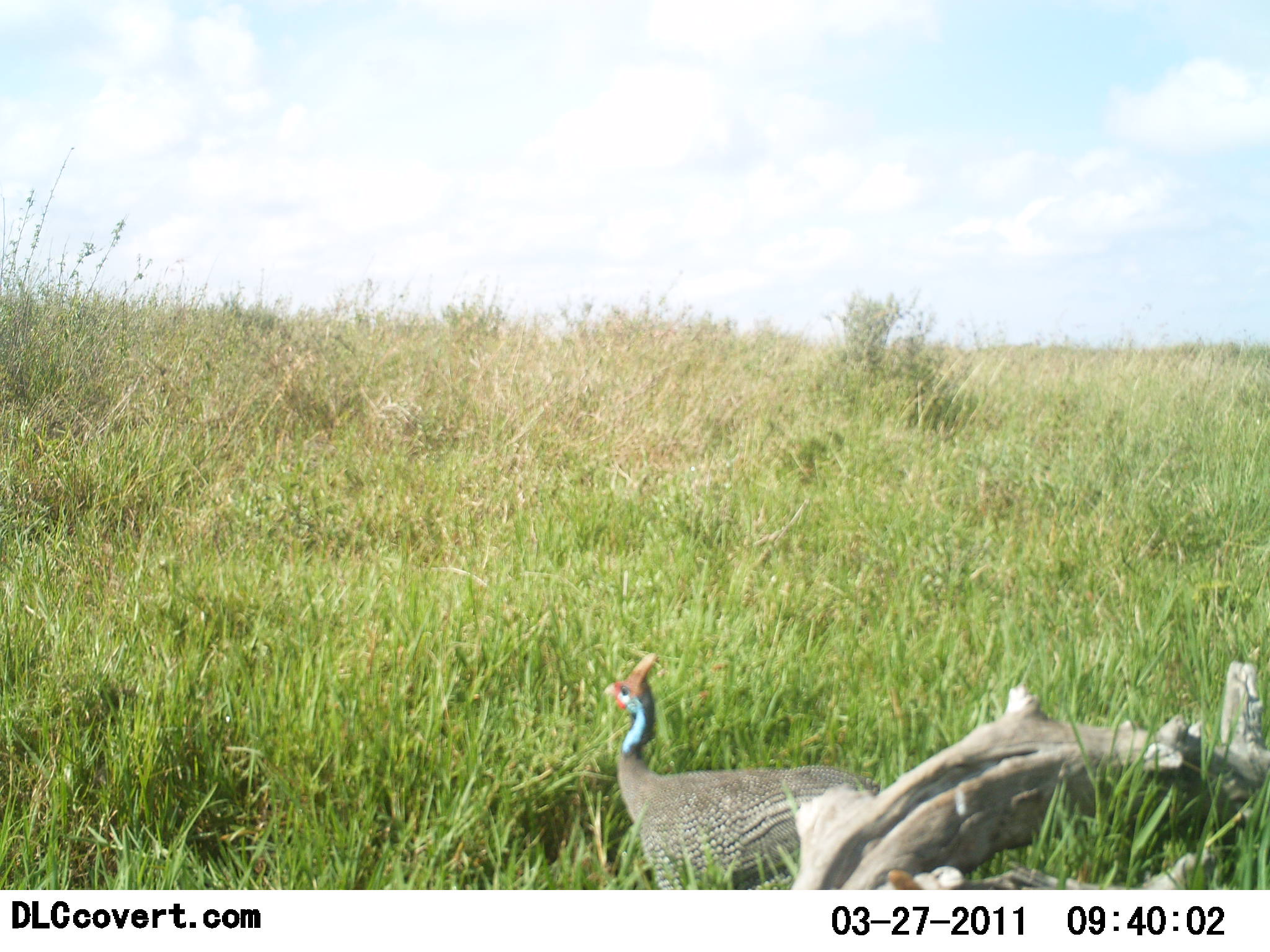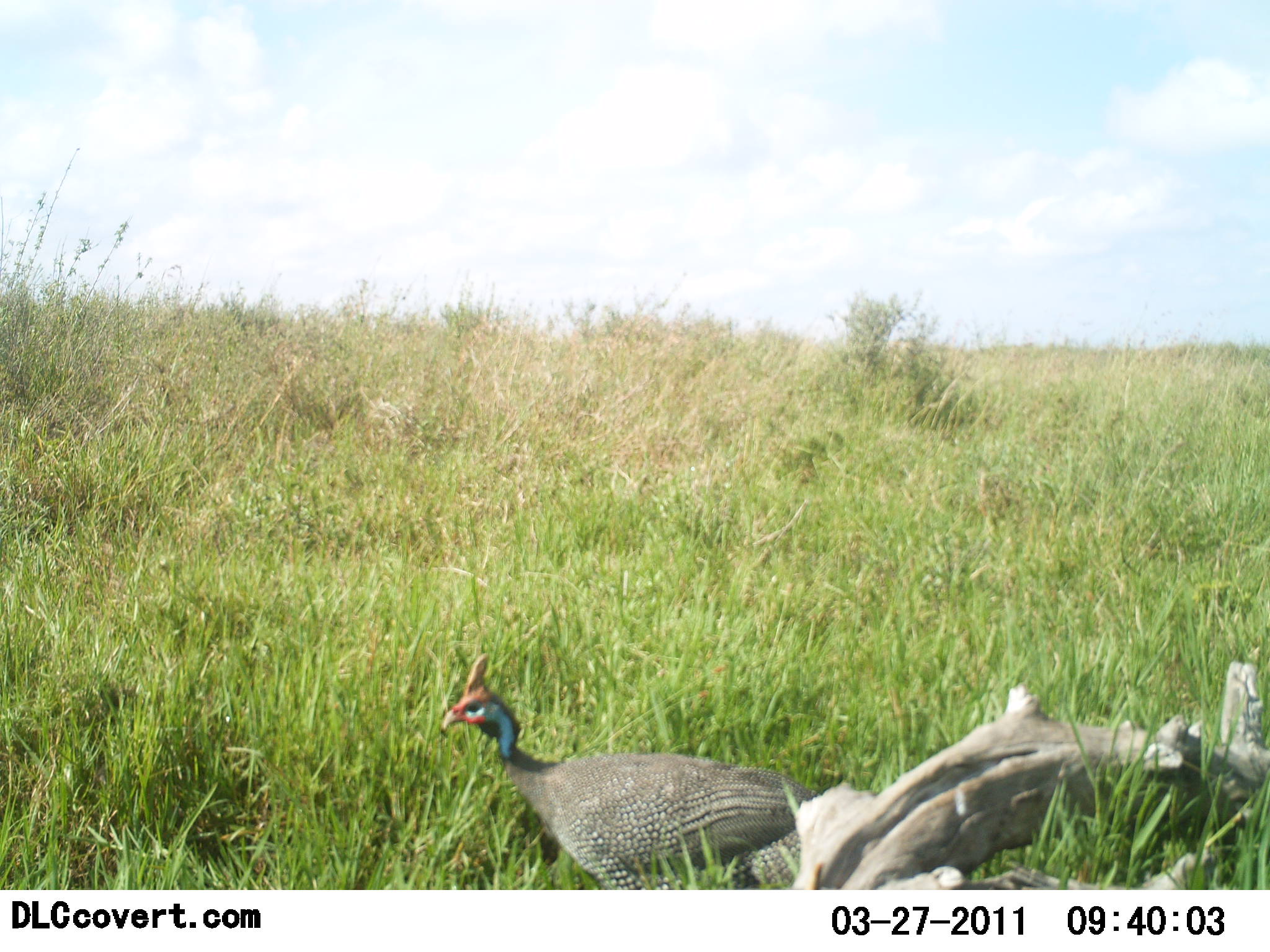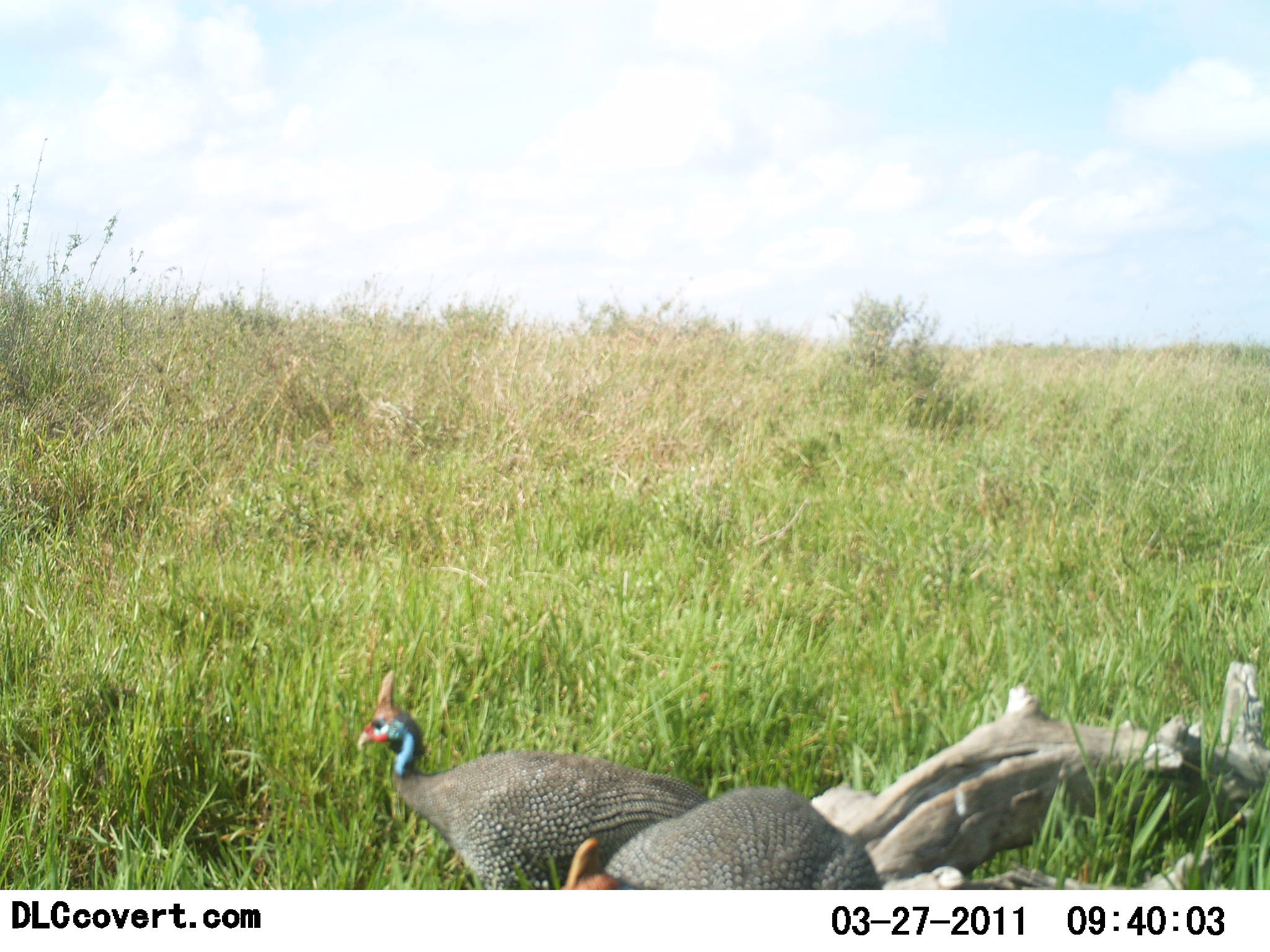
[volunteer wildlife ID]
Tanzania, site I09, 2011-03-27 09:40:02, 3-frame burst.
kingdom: Animalia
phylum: Chordata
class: Aves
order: Galliformes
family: Numididae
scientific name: Numididae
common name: guinea fowl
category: guineafowl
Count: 2.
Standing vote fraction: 54%.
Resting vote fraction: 0%.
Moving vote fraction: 46%.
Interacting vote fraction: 0%.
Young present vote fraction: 0%.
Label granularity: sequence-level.